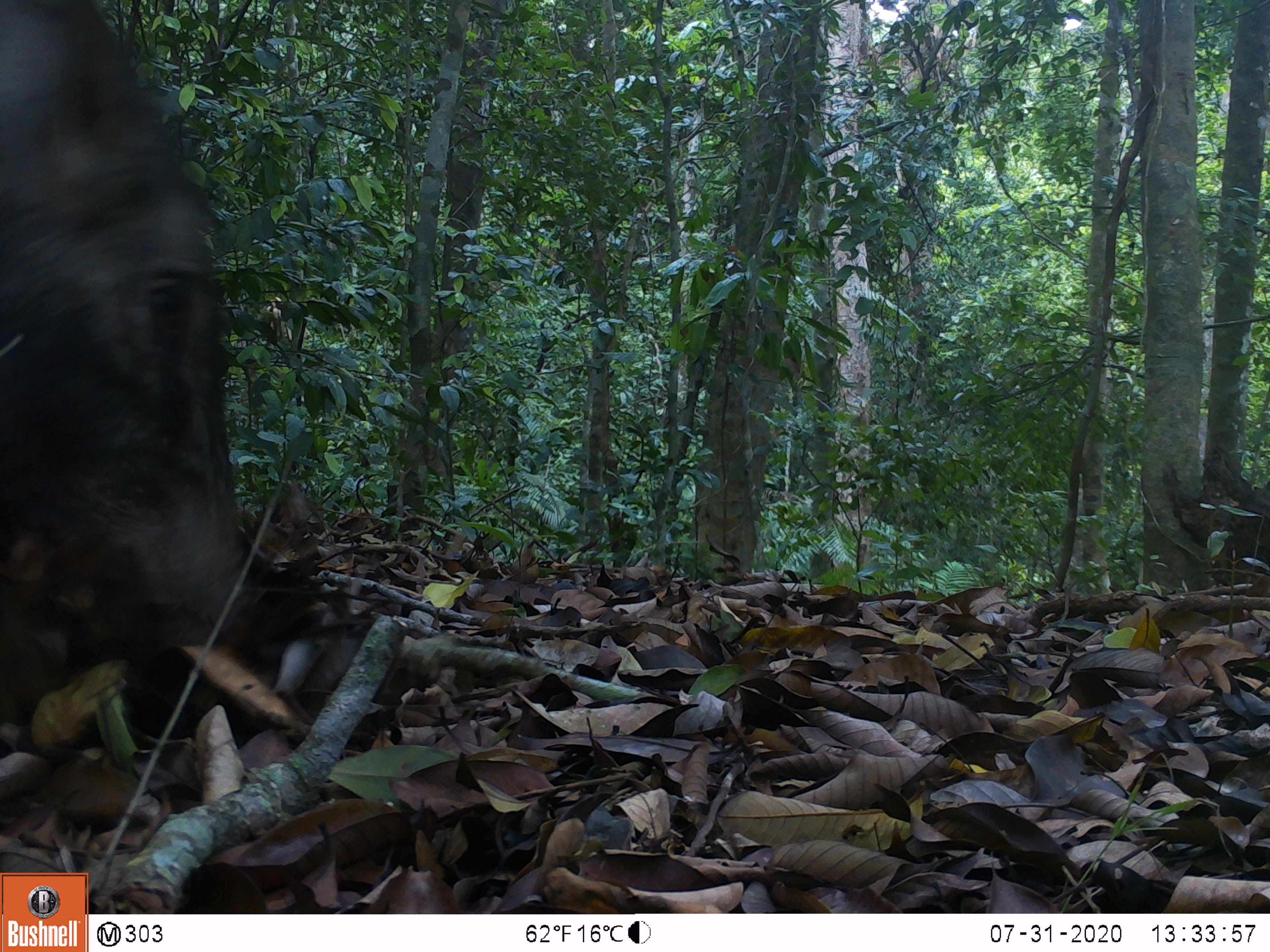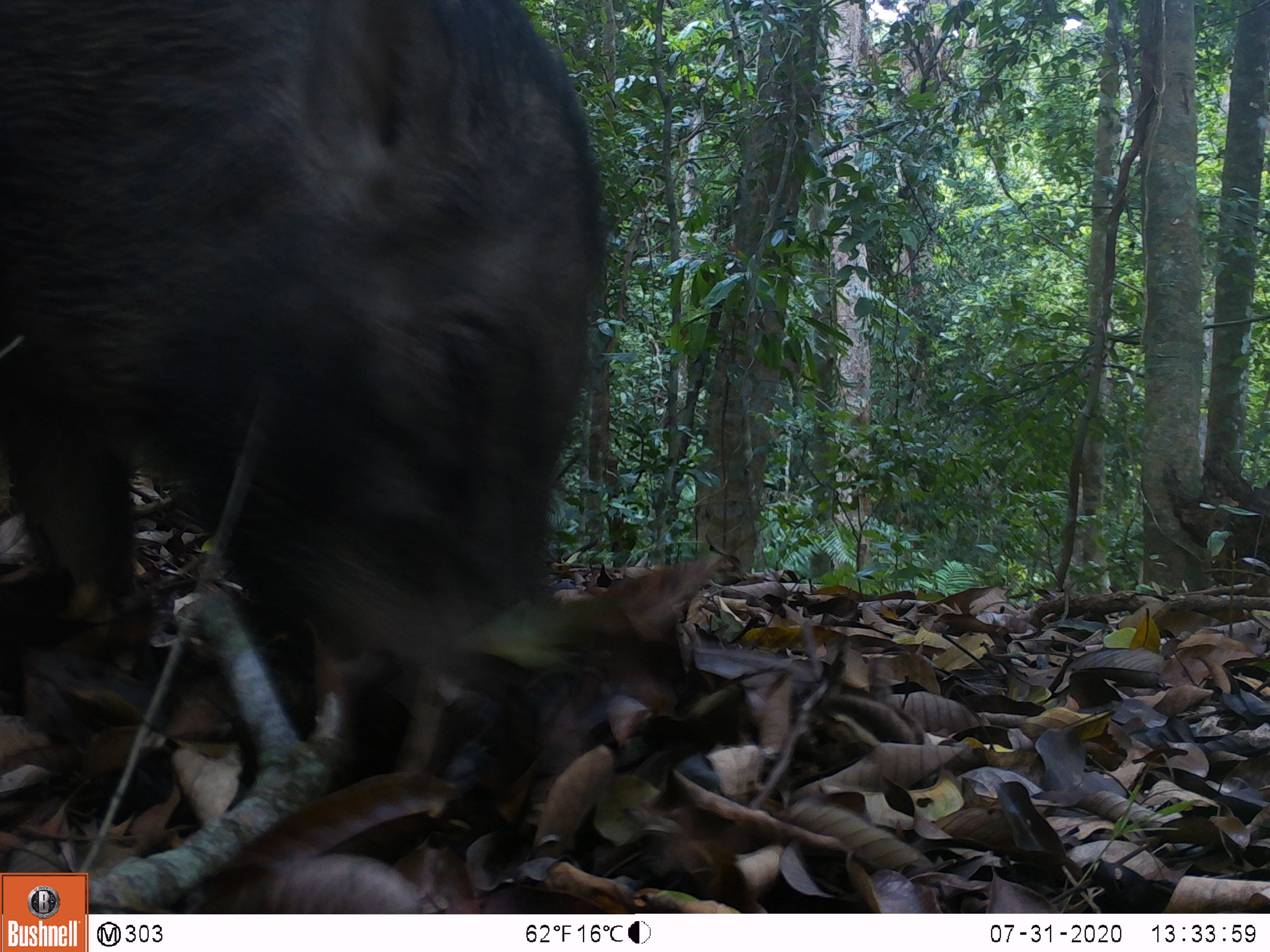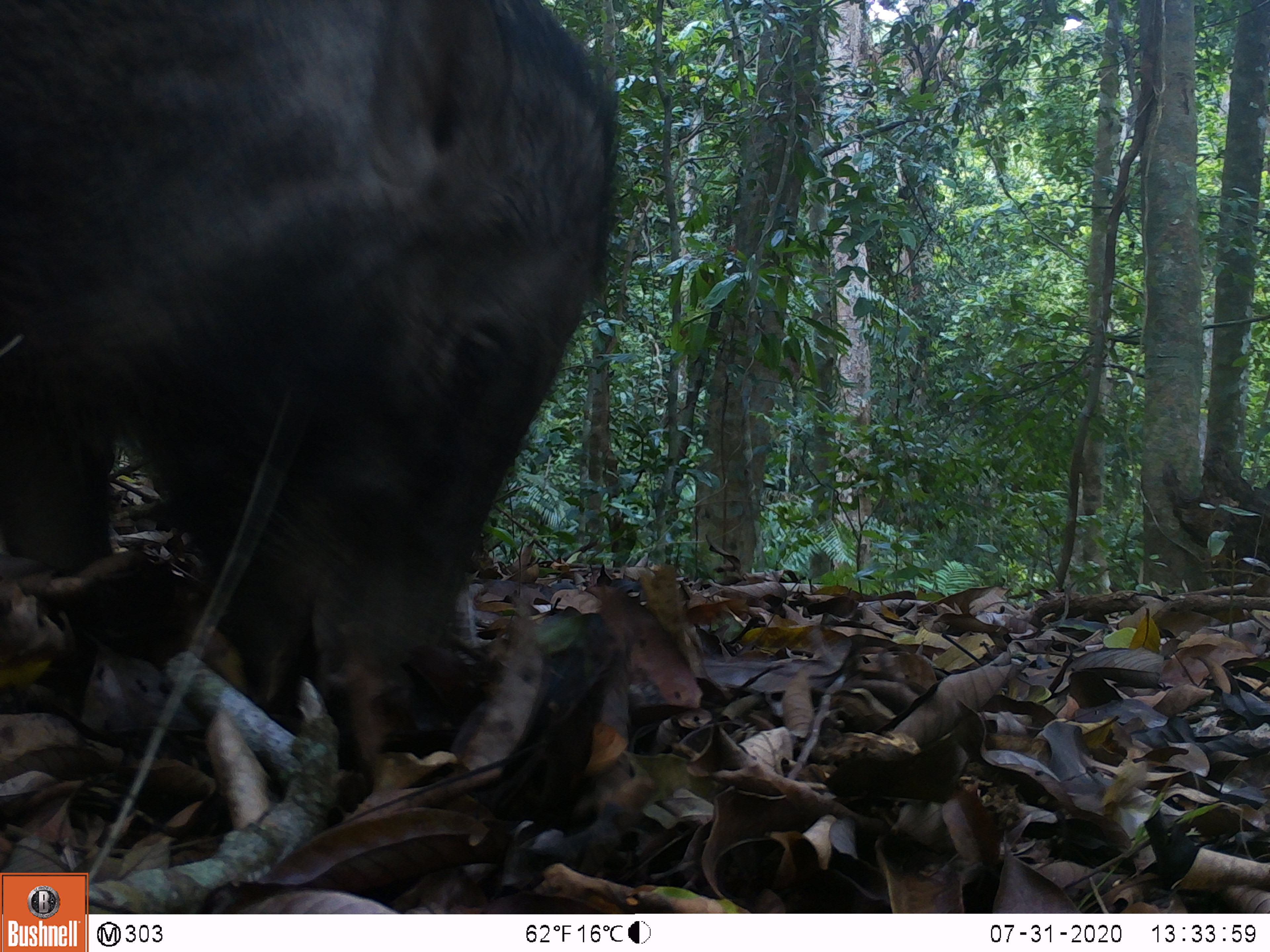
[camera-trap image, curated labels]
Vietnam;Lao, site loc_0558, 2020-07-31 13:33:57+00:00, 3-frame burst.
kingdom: Animalia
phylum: Chordata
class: Mammalia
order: Artiodactyla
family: Suidae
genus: Sus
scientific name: Sus scrofa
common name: eurasian wild pig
Eurasian wild pig (Sus scrofa). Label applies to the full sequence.